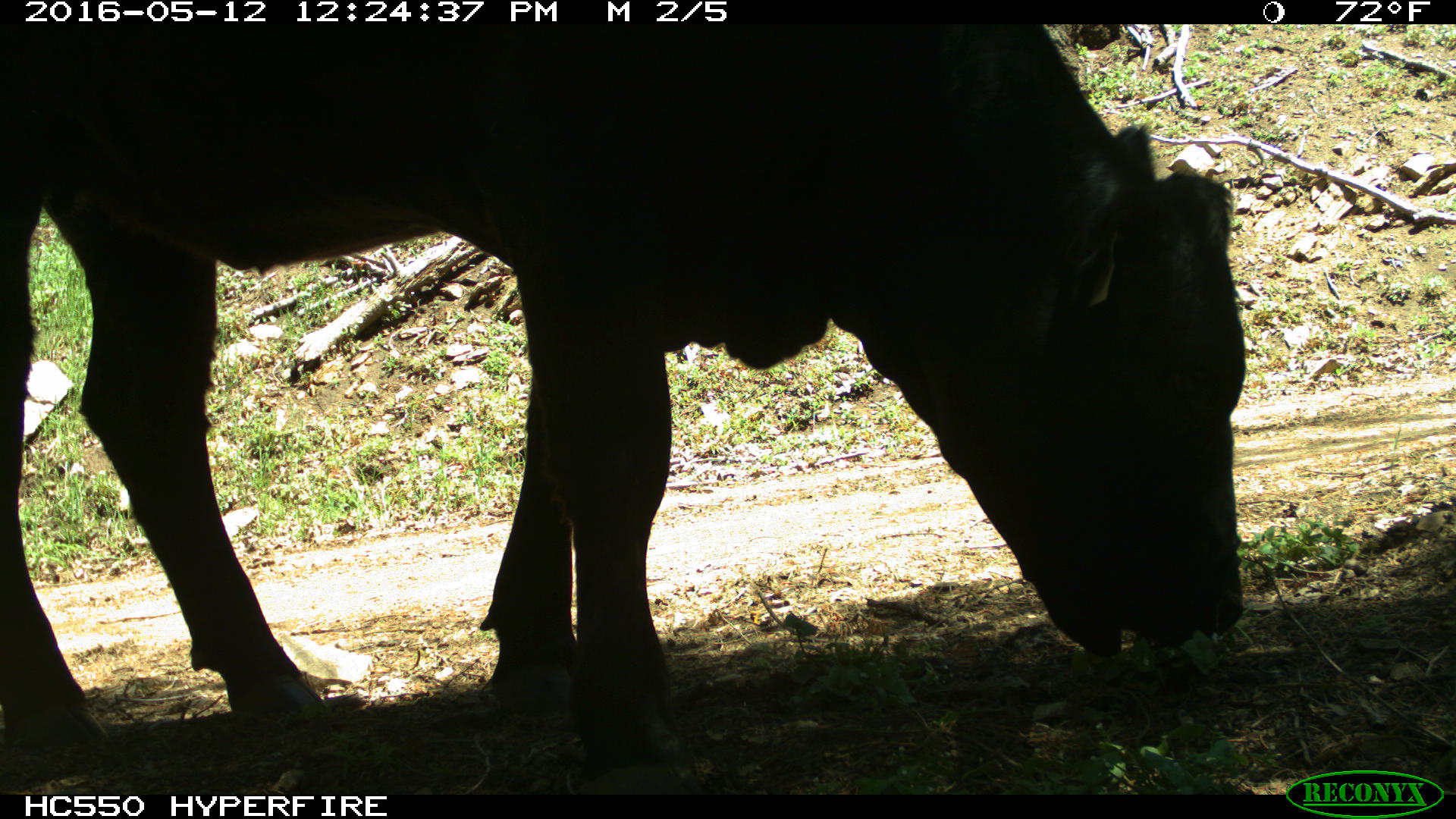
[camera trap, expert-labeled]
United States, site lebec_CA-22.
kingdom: Animalia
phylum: Chordata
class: Mammalia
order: Artiodactyla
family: Bovidae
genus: Bos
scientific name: Bos taurus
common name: domestic cow